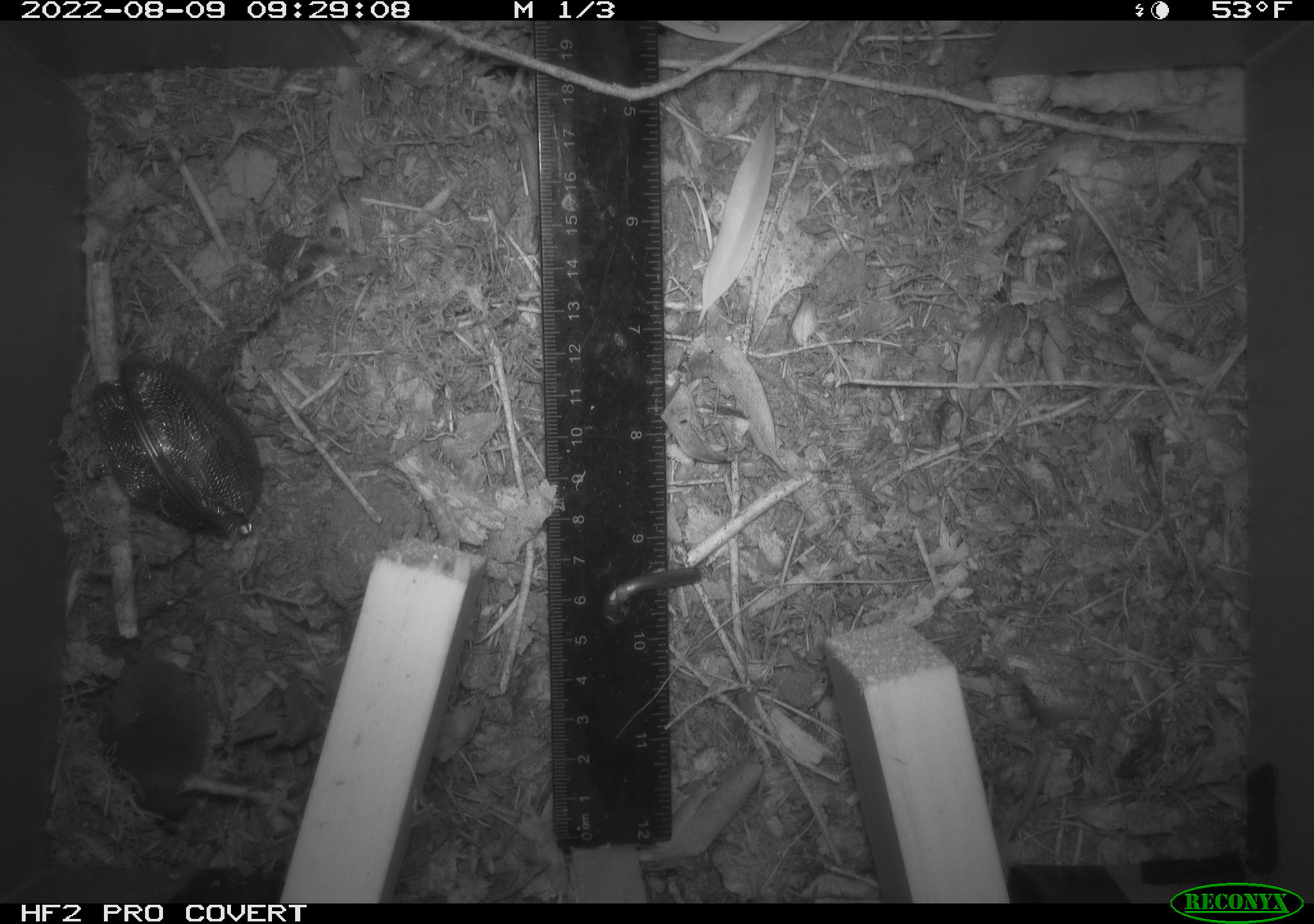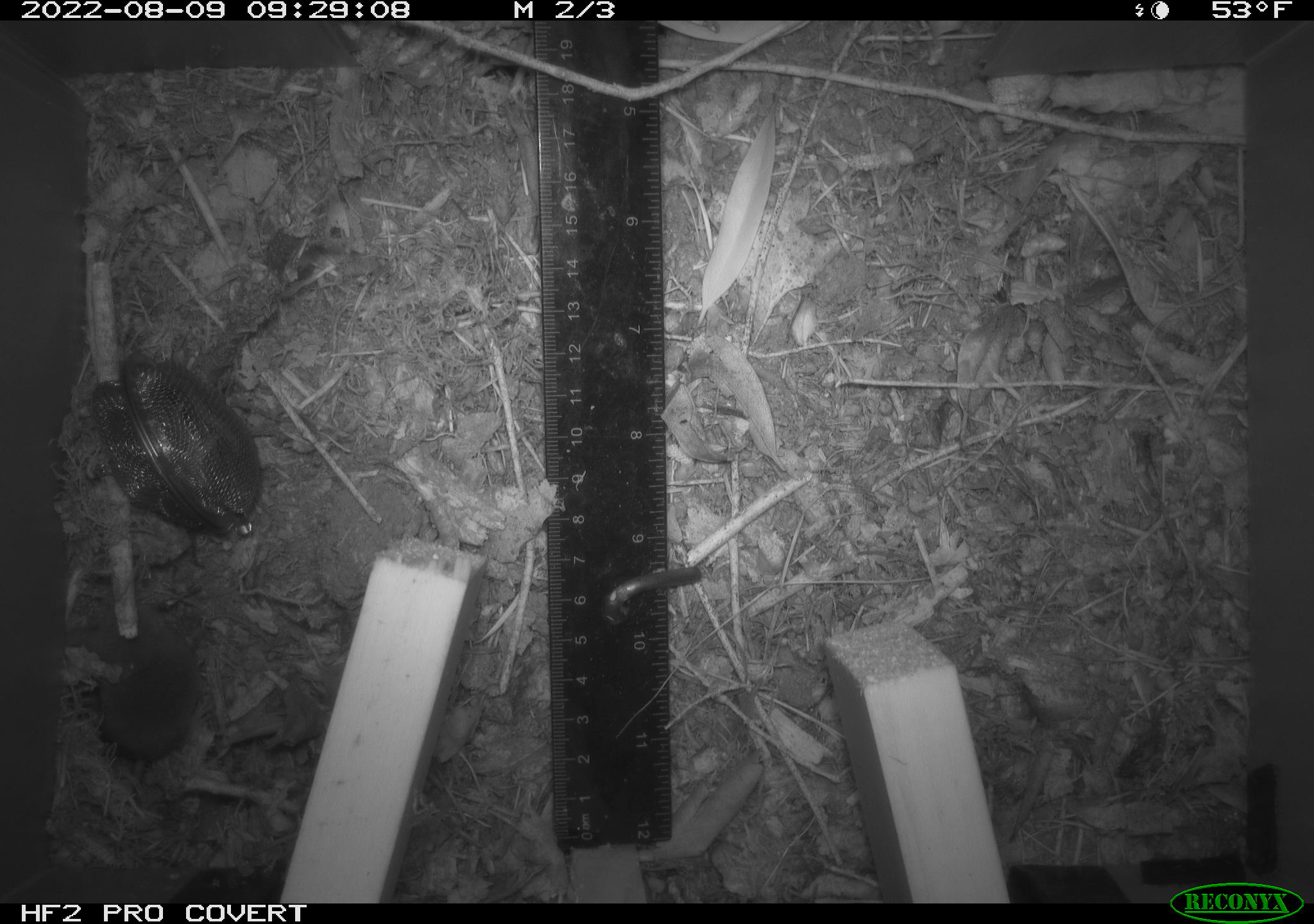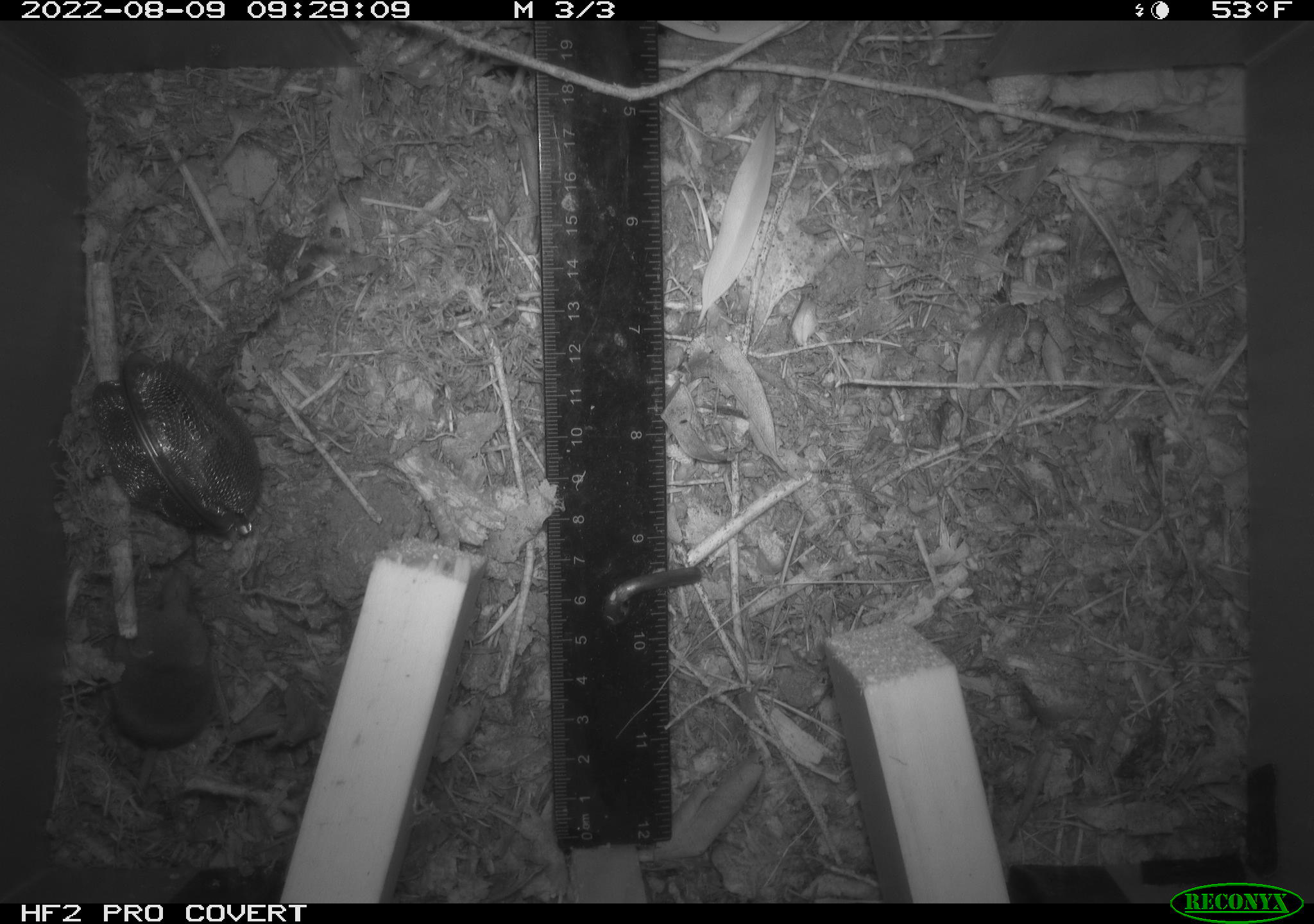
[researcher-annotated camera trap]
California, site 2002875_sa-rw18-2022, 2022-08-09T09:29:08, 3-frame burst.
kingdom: Animalia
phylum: Chordata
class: Mammalia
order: Eulipotyphla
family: Soricidae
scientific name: Soricidae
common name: shrews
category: soricidae family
Soricidae family (shrews) (Soricidae).